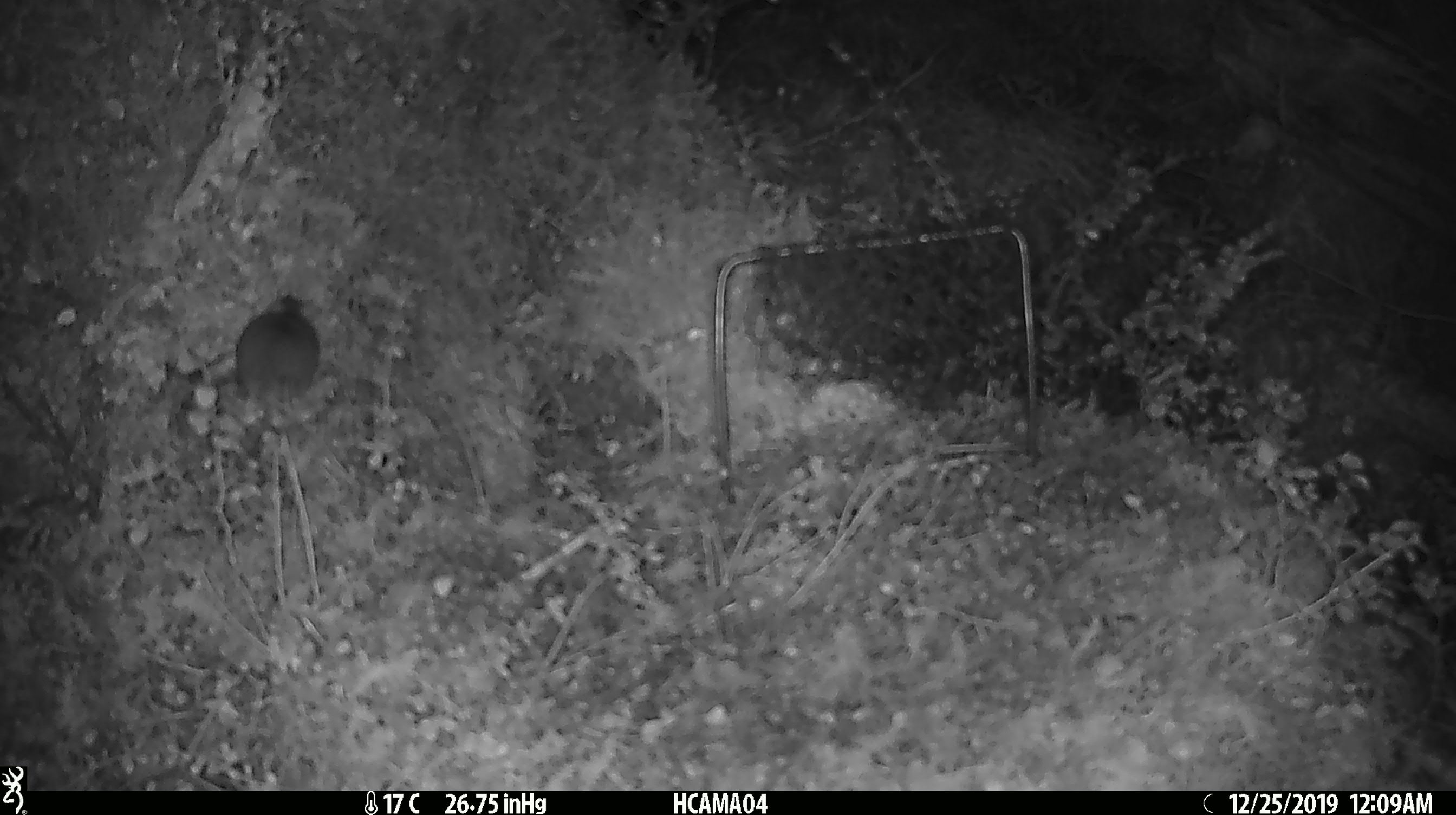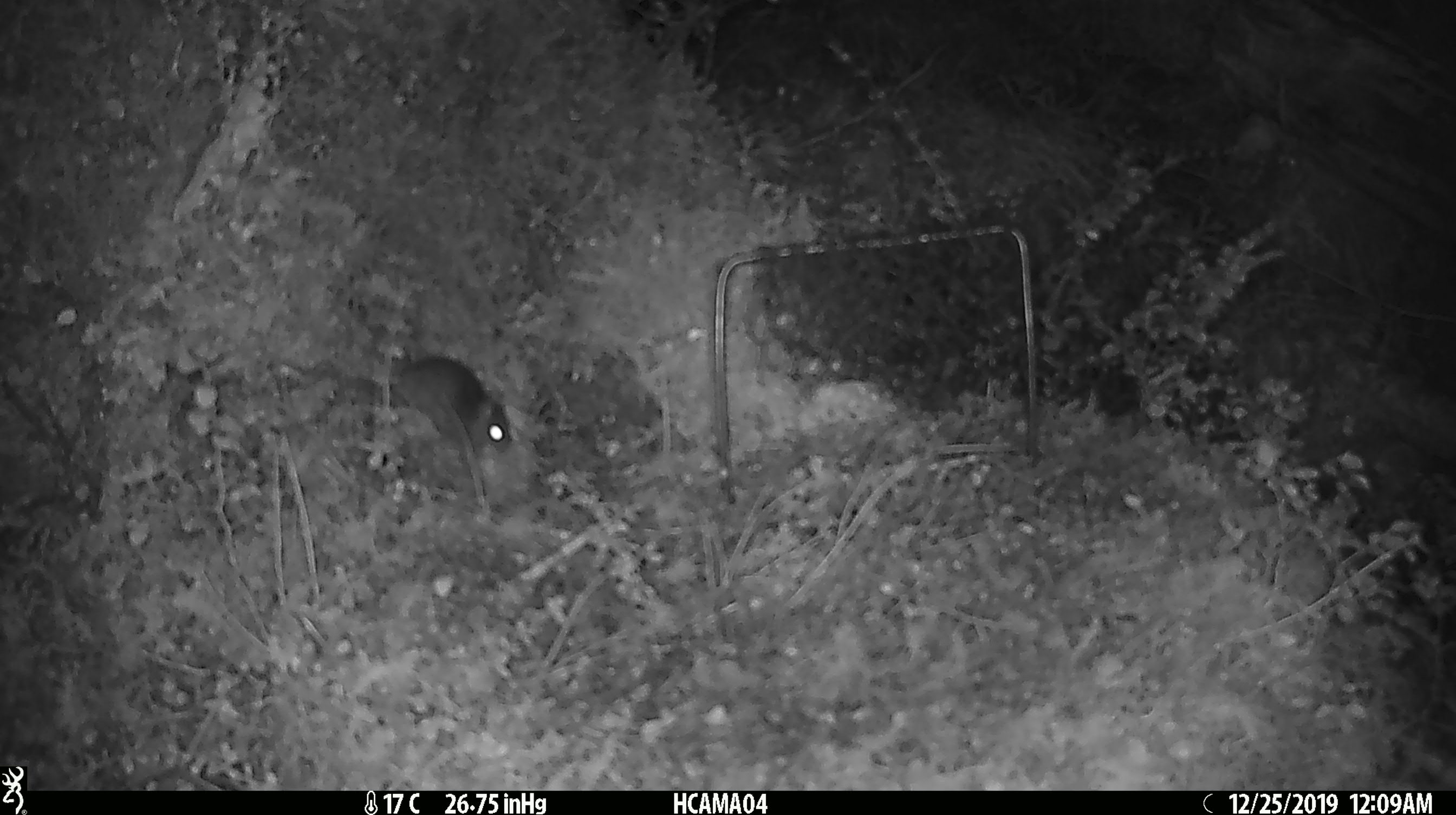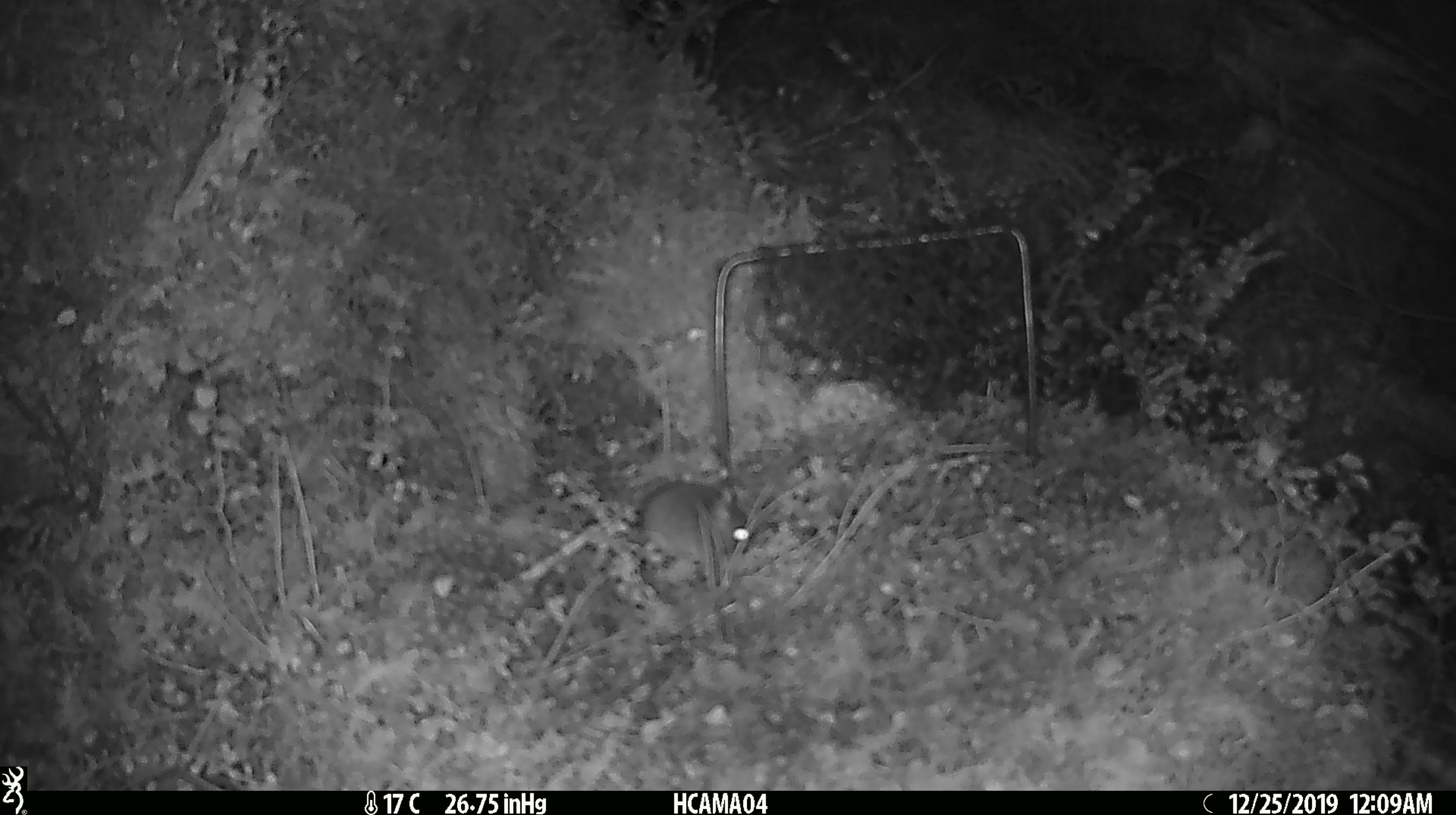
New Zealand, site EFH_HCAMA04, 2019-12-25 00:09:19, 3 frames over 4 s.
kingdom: Animalia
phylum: Chordata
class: Mammalia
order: Rodentia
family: Muridae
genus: Mus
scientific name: Mus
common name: mouse